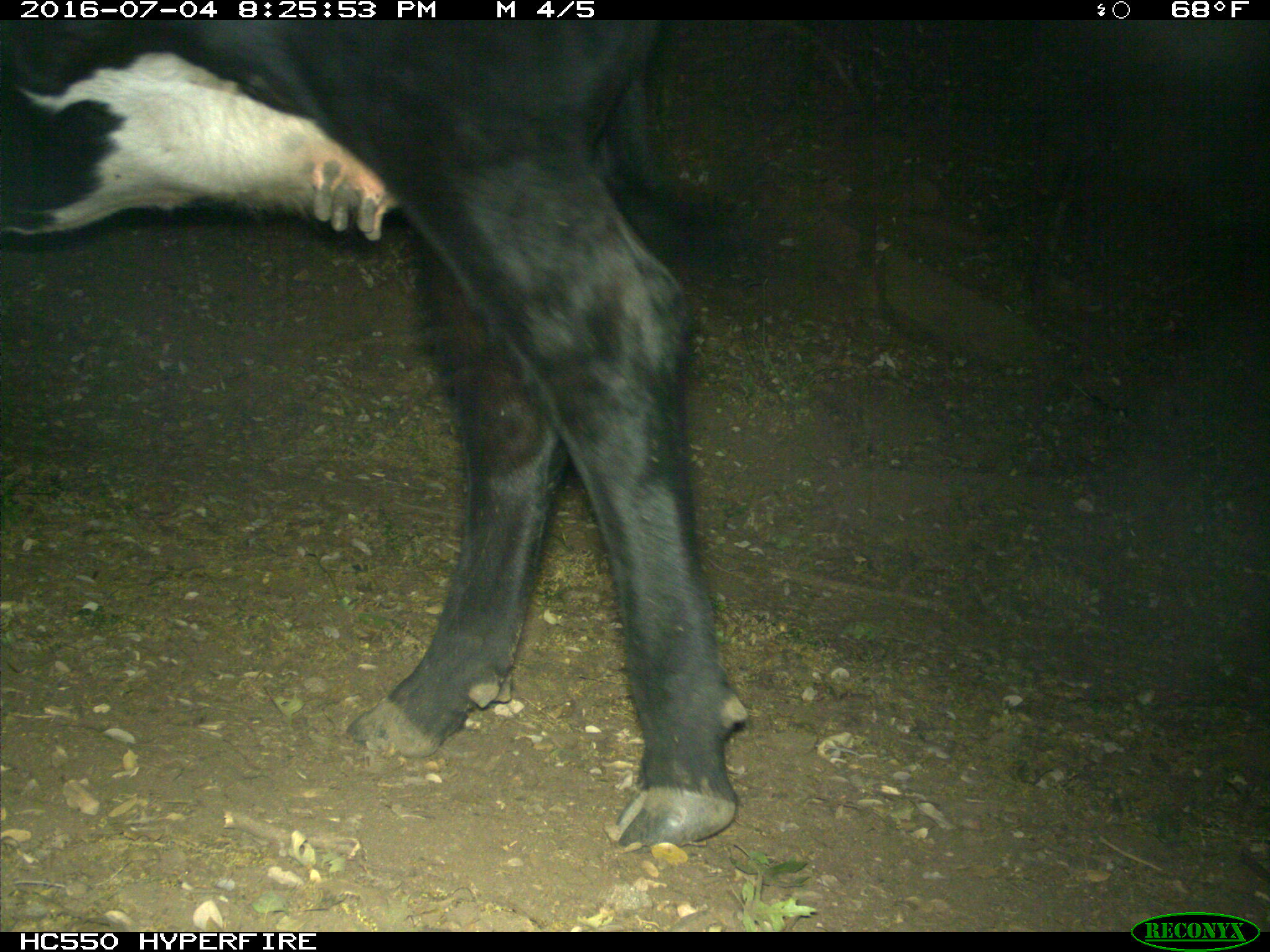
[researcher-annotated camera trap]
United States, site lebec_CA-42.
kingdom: Animalia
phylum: Chordata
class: Mammalia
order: Artiodactyla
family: Bovidae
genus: Bos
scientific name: Bos taurus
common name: domestic cow